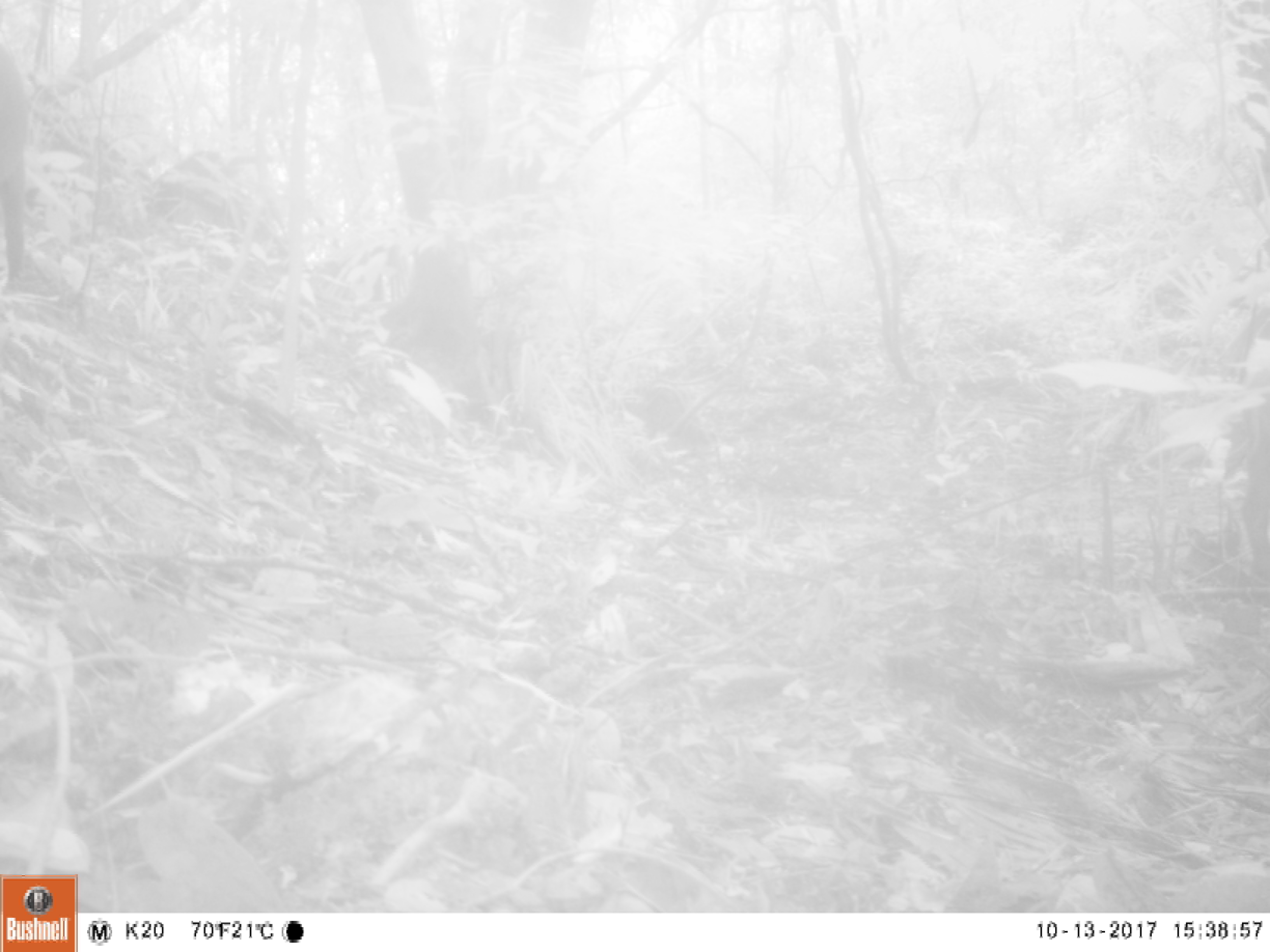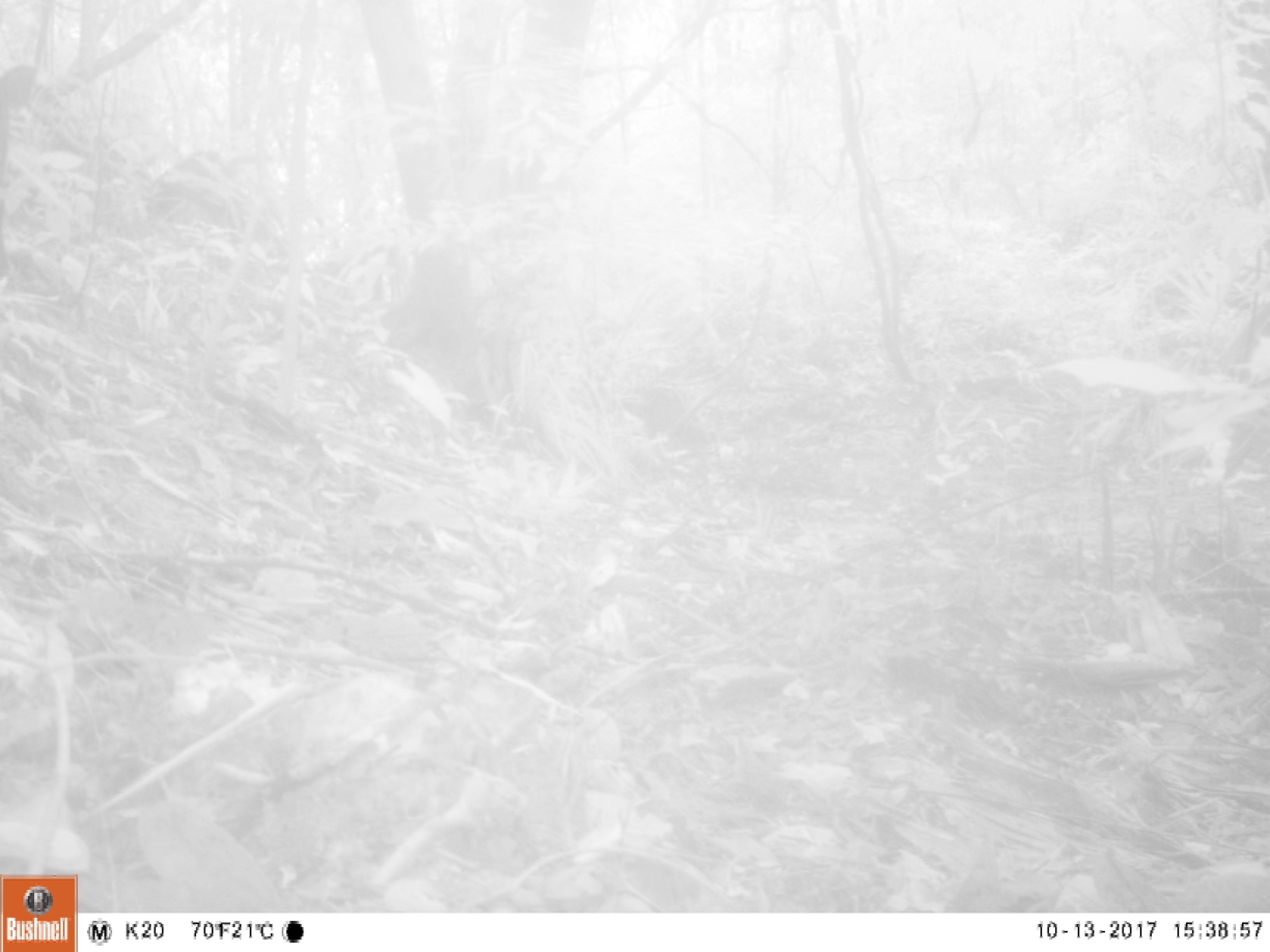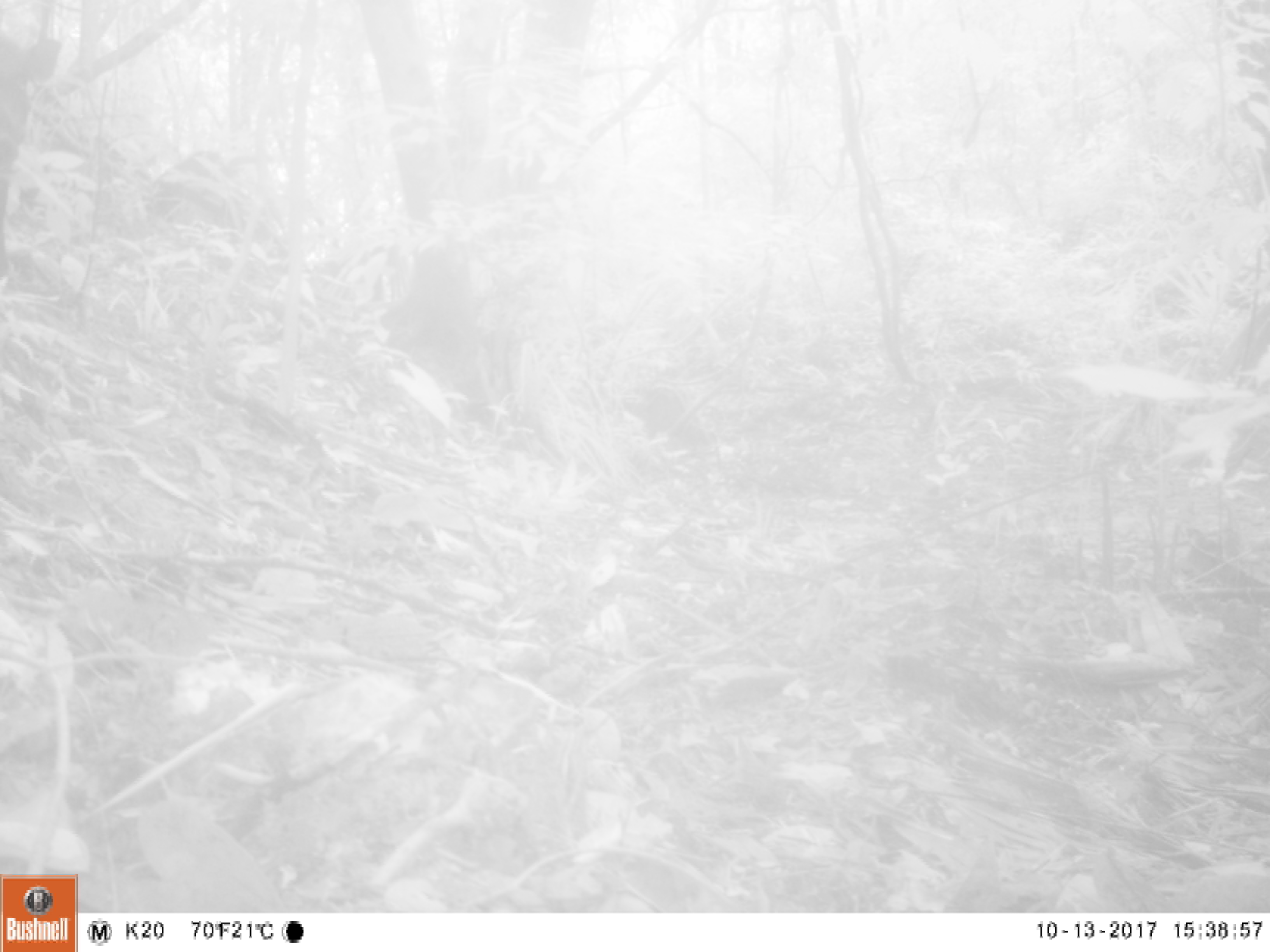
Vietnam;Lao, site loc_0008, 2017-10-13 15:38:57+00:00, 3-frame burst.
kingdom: Animalia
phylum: Chordata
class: Mammalia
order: Artiodactyla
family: Suidae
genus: Sus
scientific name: Sus scrofa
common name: eurasian wild pig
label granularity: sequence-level